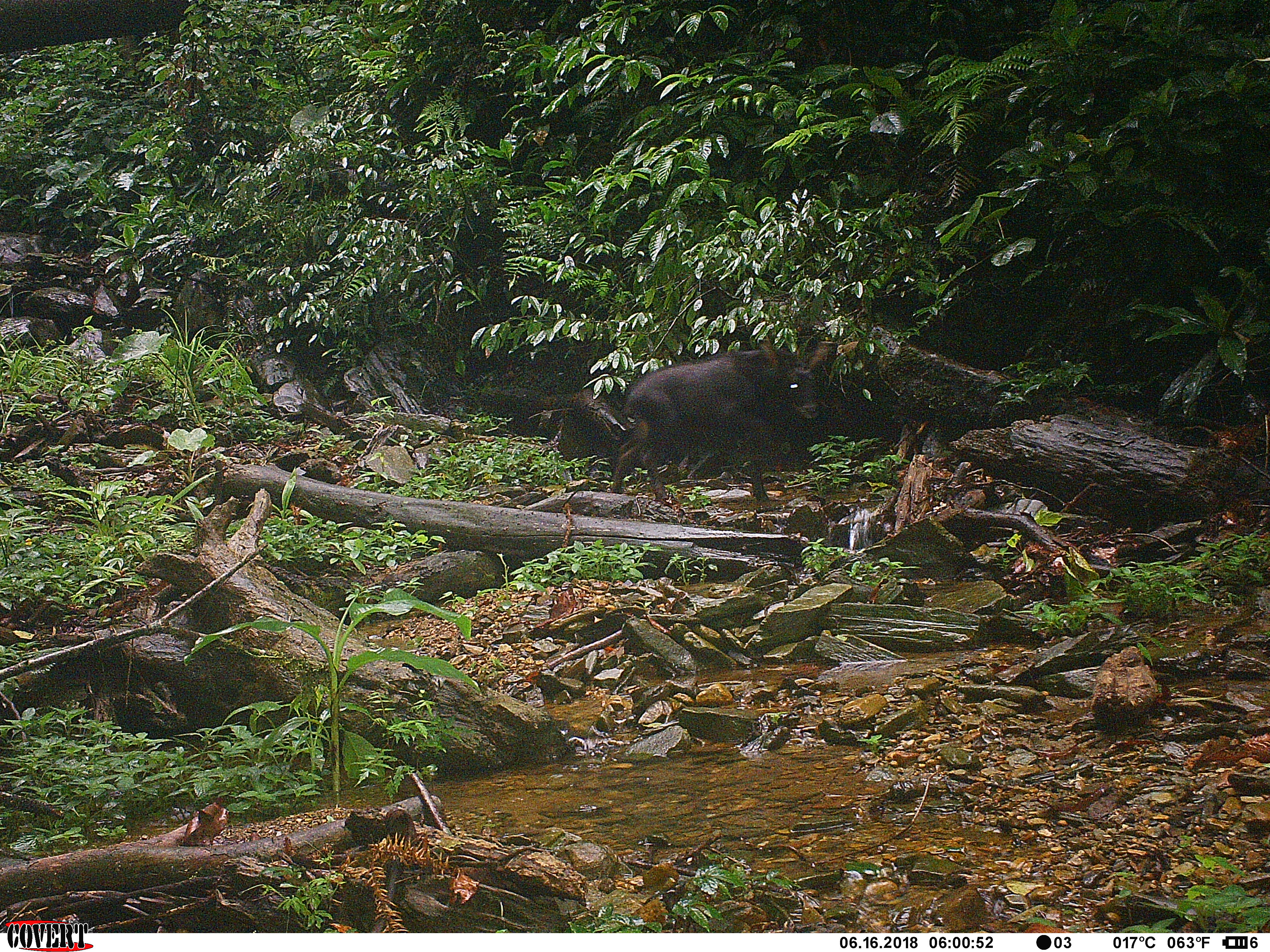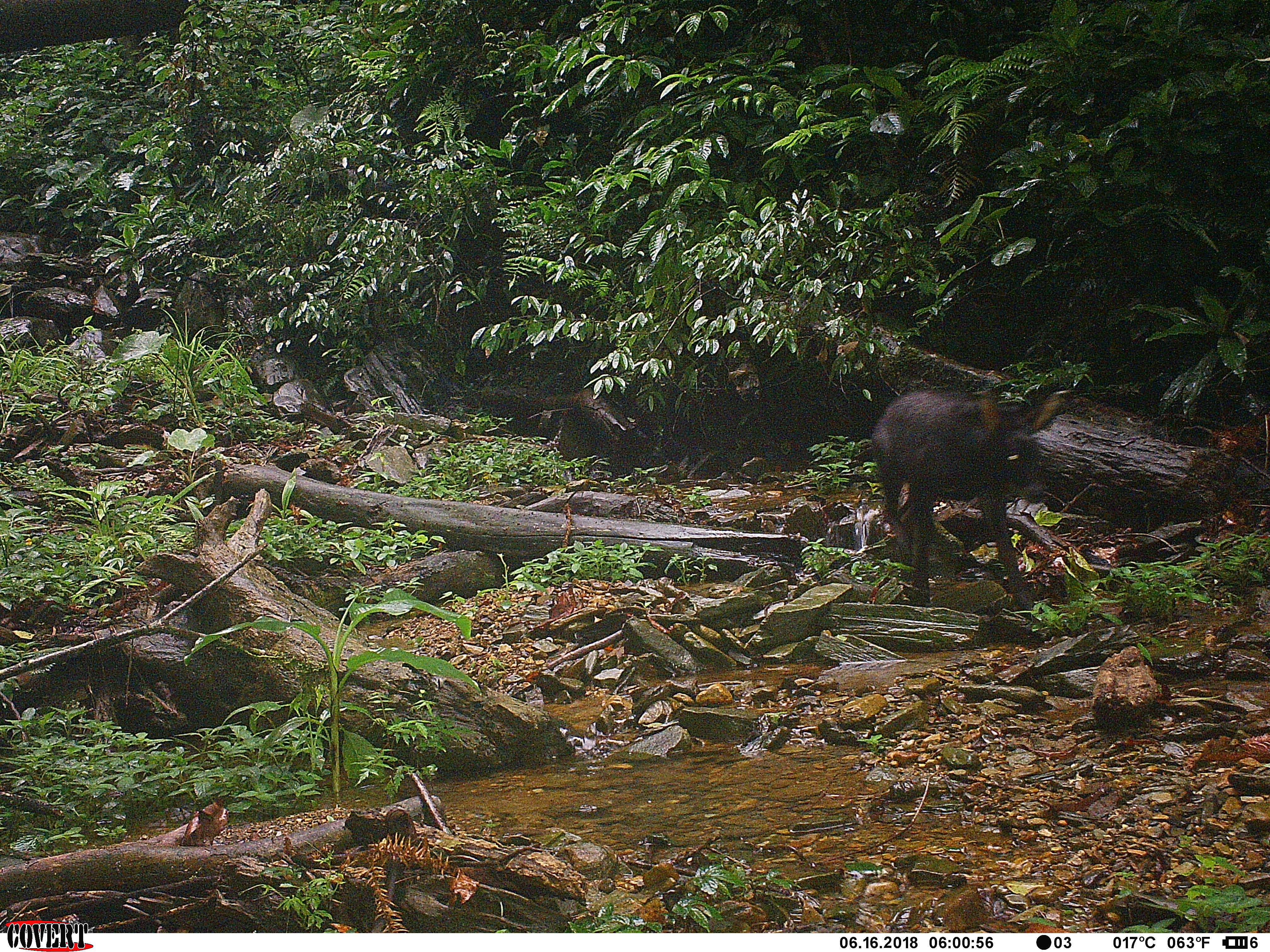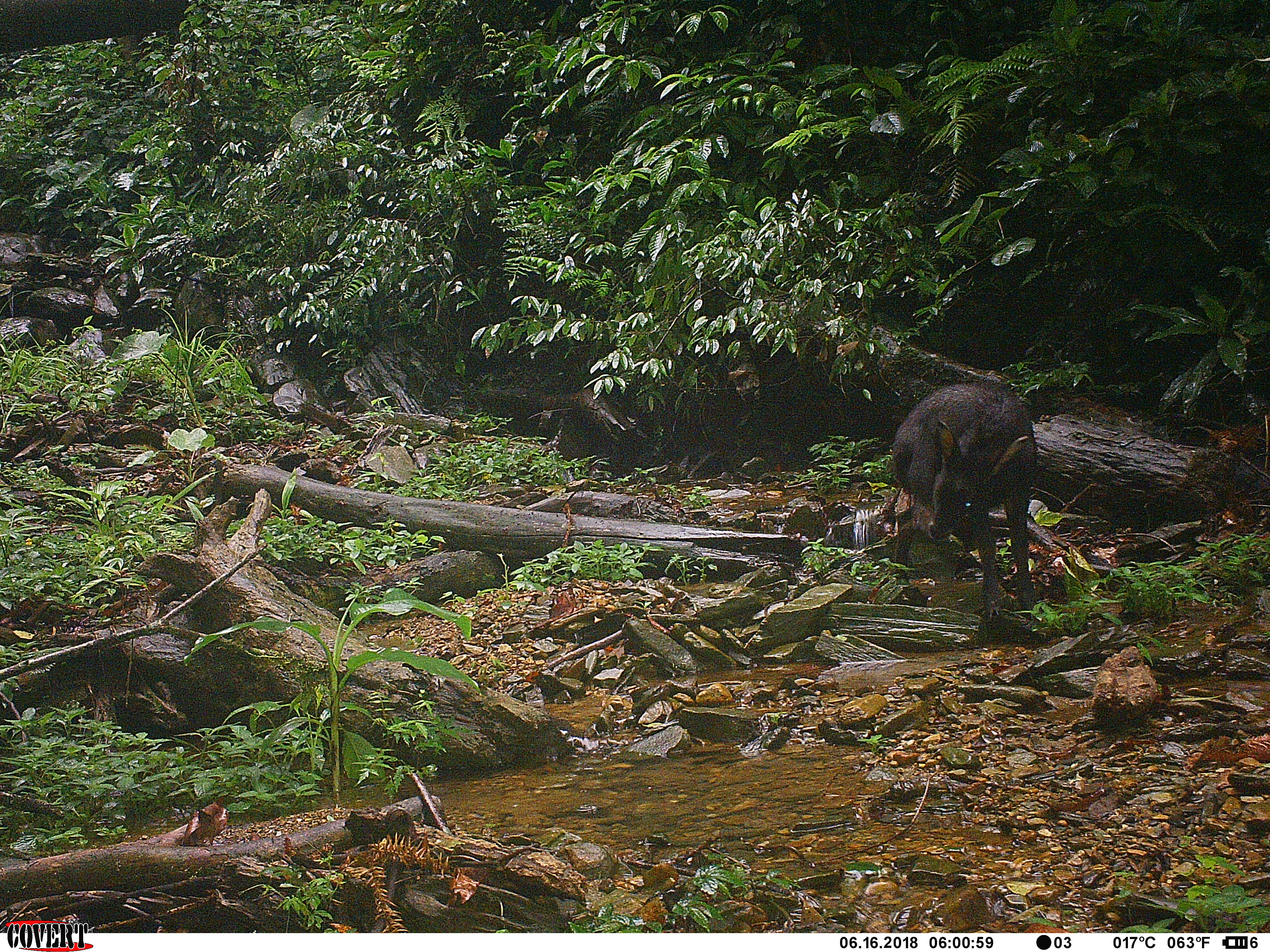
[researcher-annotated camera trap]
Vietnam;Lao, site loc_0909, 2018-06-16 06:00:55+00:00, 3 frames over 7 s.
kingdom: Animalia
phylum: Chordata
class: Mammalia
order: Artiodactyla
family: Bovidae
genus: Capricornis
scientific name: Capricornis sumatraensis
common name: chinese serow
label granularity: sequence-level